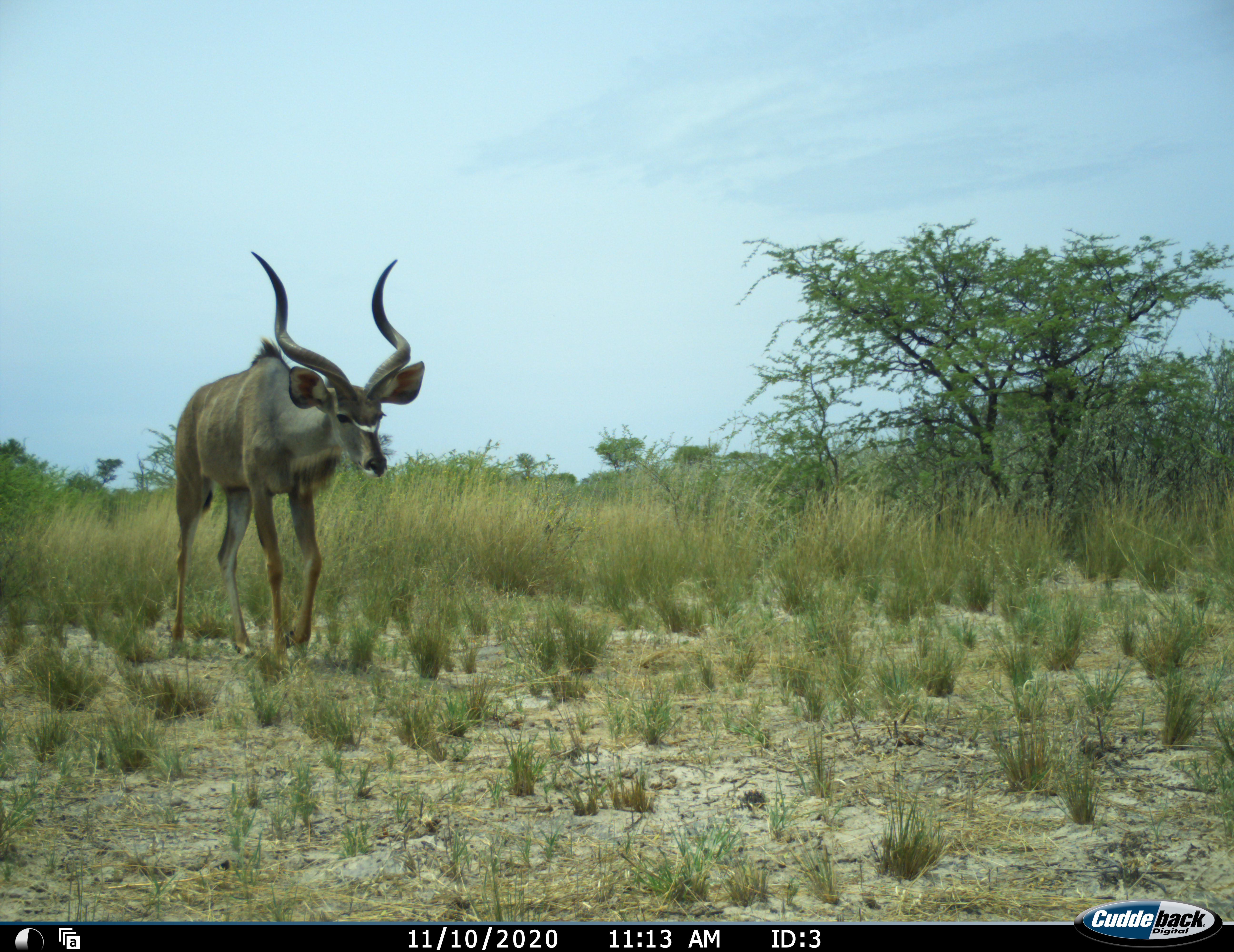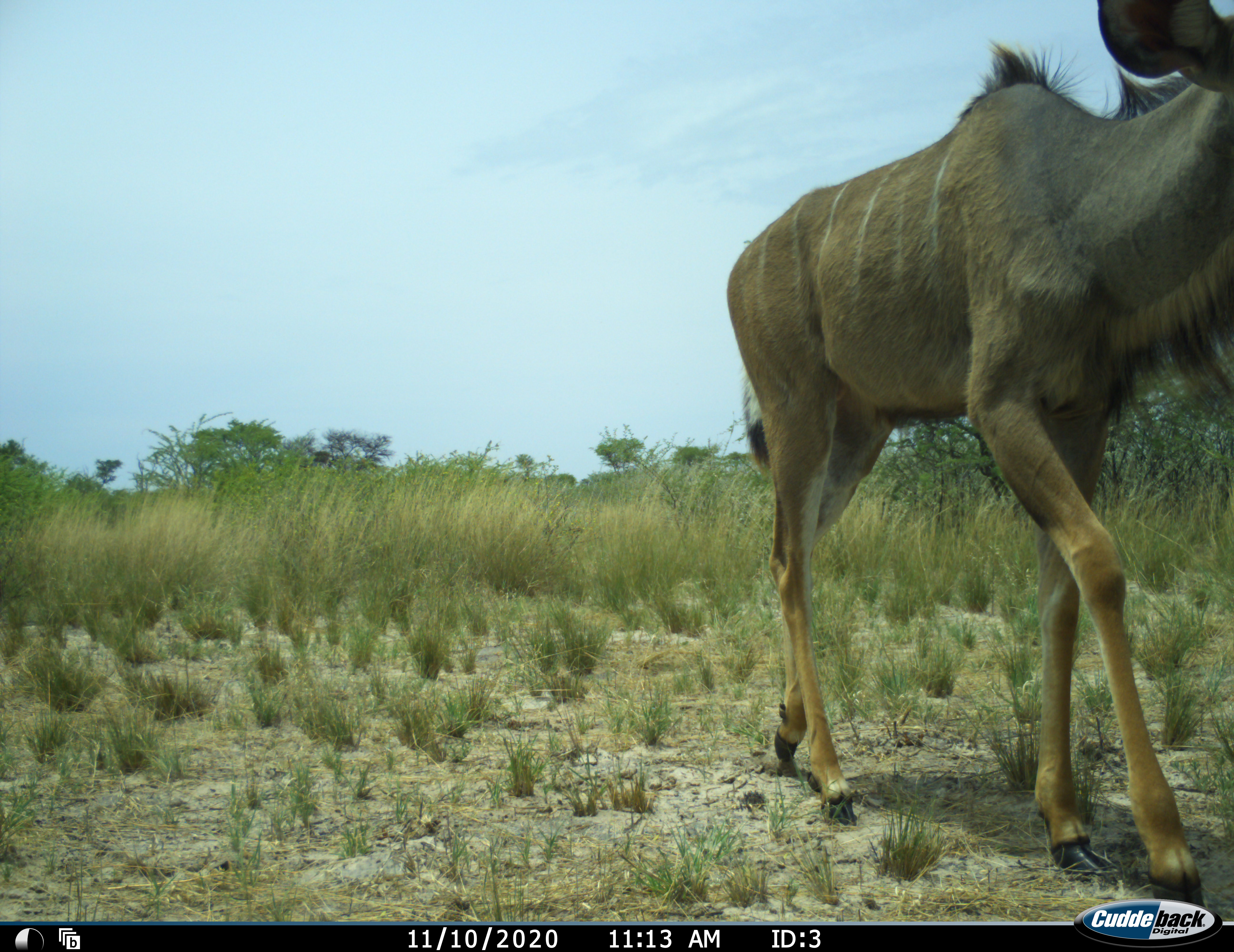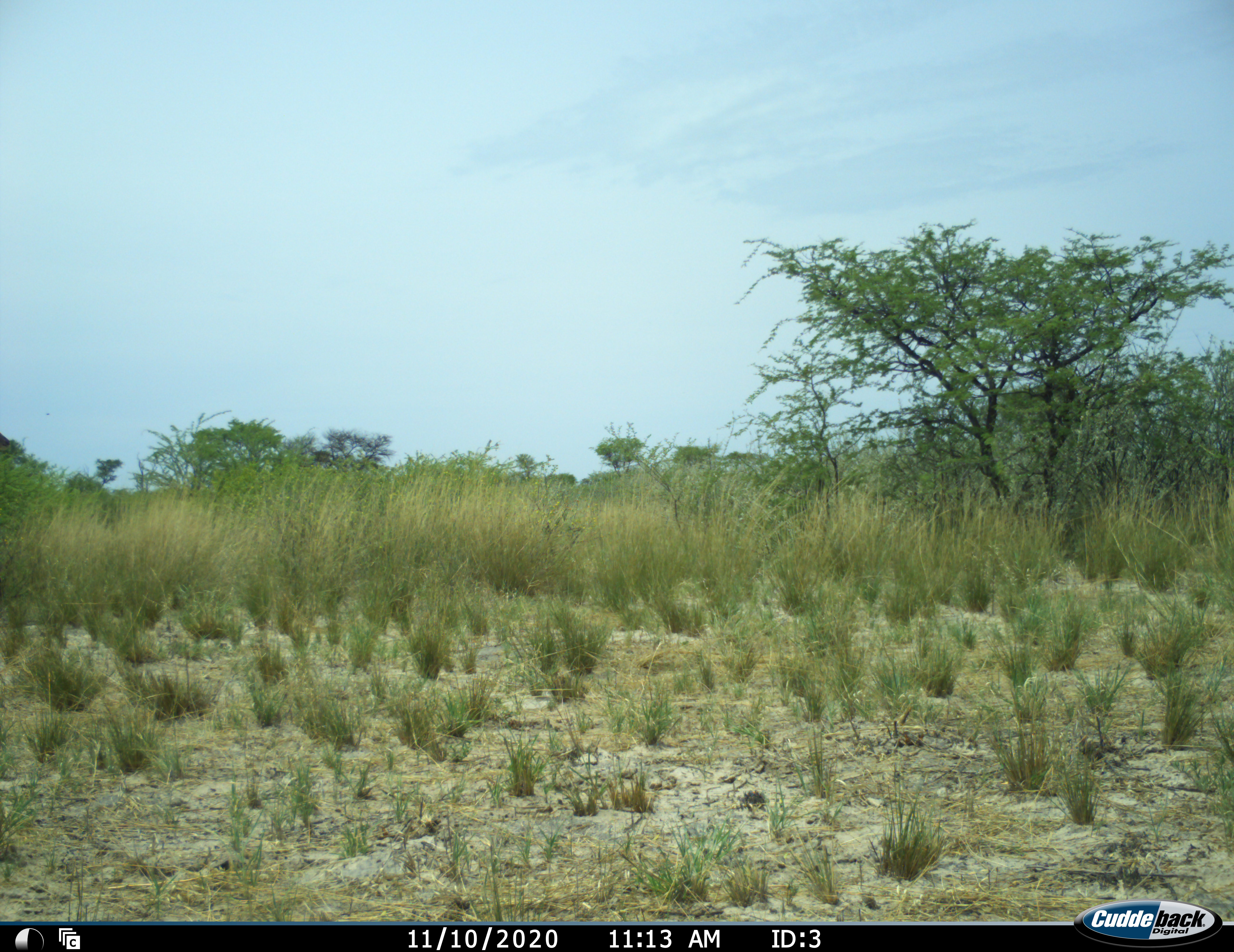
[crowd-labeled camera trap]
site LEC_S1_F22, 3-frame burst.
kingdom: Animalia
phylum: Chordata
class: Mammalia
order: Artiodactyla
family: Bovidae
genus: Tragelaphus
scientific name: Tragelaphus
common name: kudu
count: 1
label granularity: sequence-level